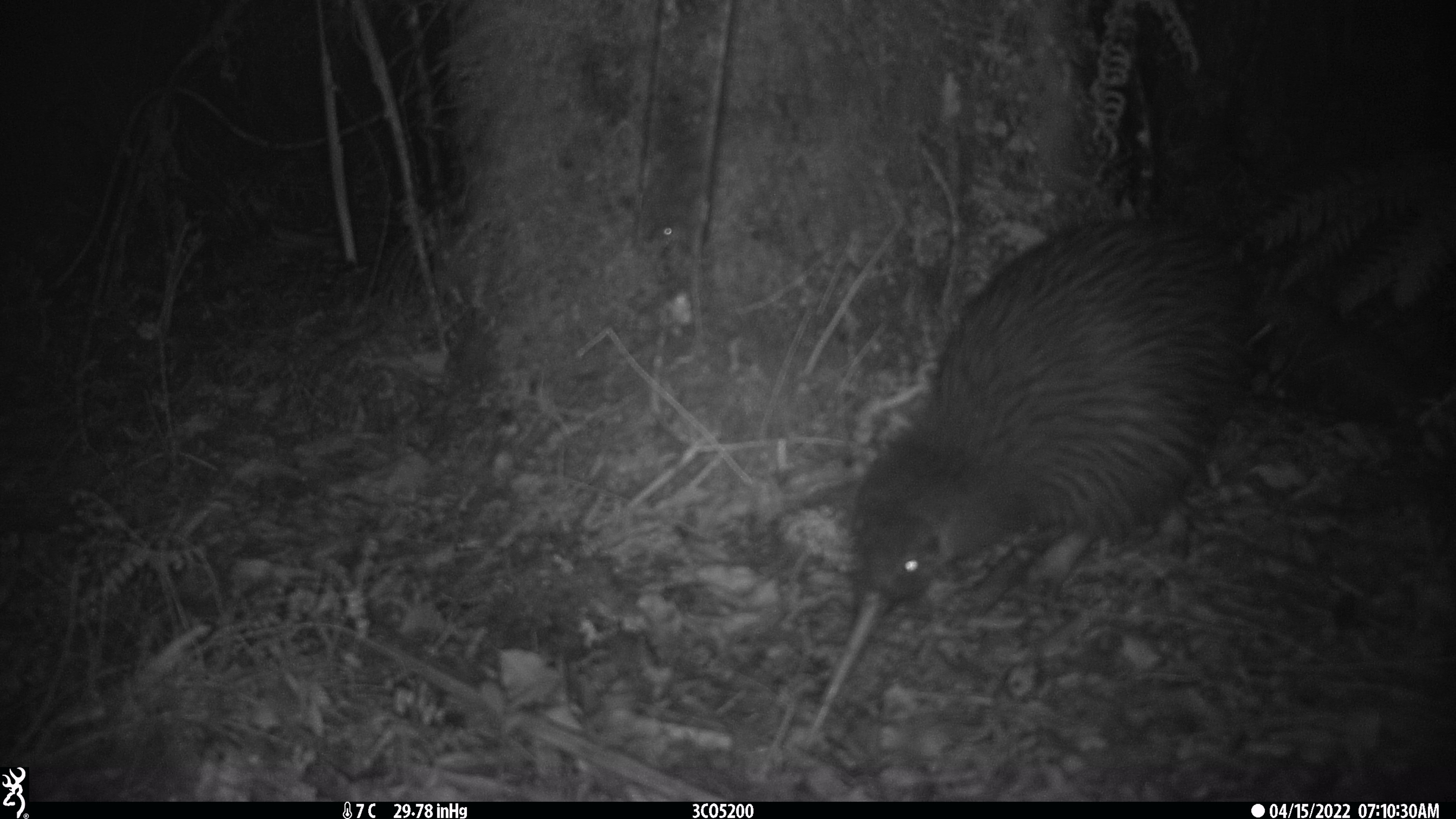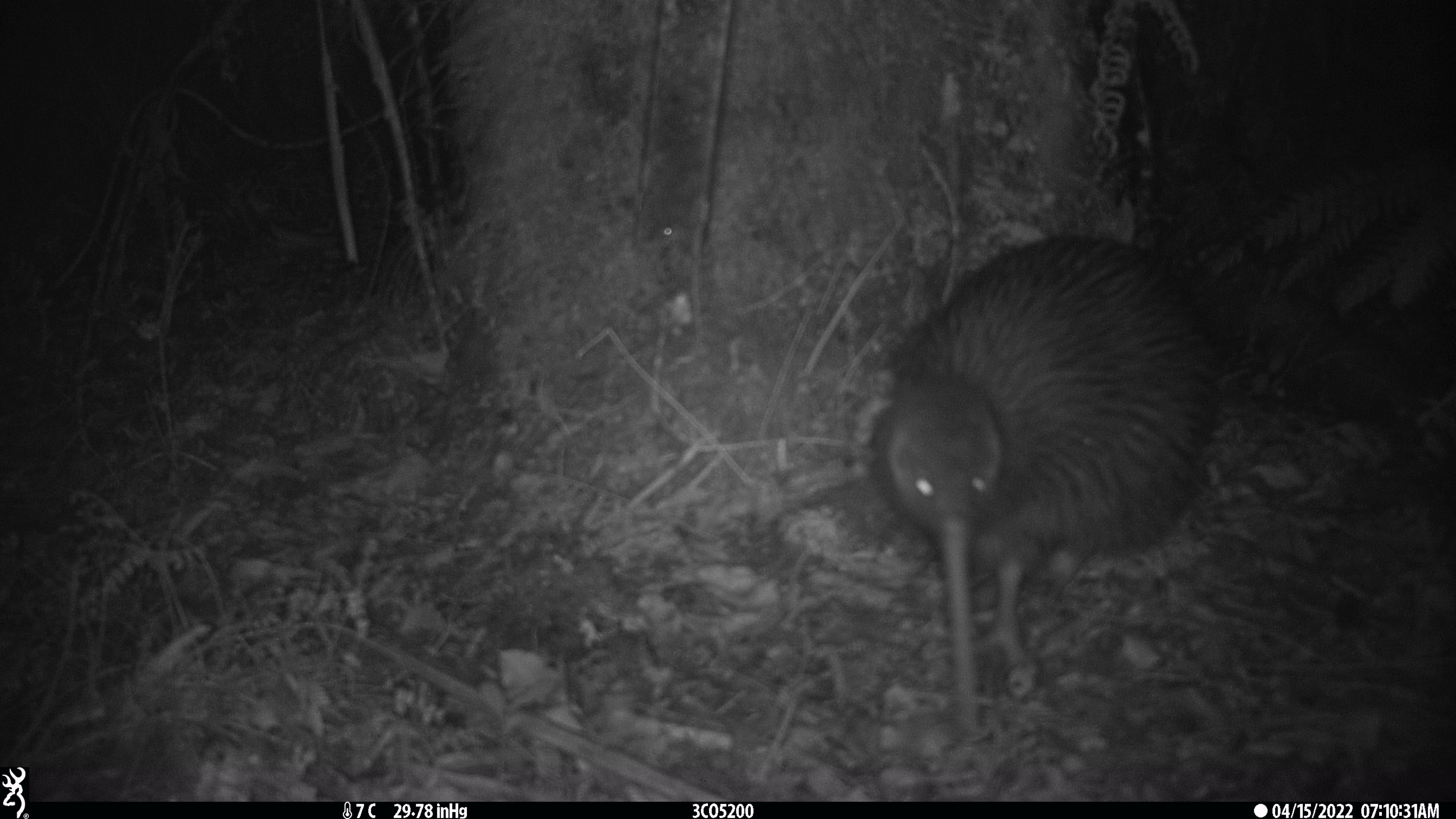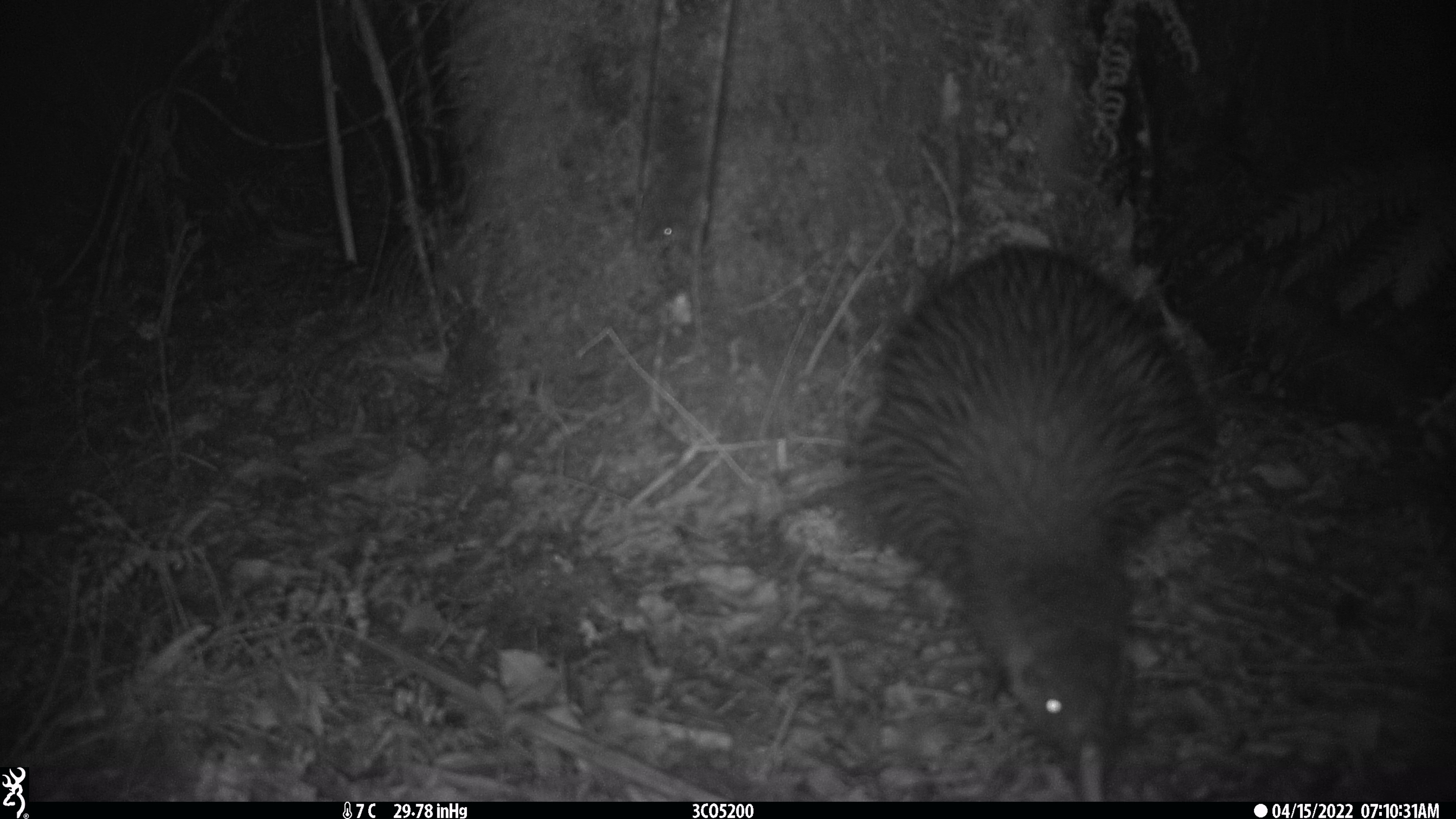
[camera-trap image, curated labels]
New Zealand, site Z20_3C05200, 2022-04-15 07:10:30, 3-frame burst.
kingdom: Animalia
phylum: Chordata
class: Aves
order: Apterygiformes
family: Apterygidae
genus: Apteryx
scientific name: Apteryx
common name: kiwi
Kiwi (Apteryx).